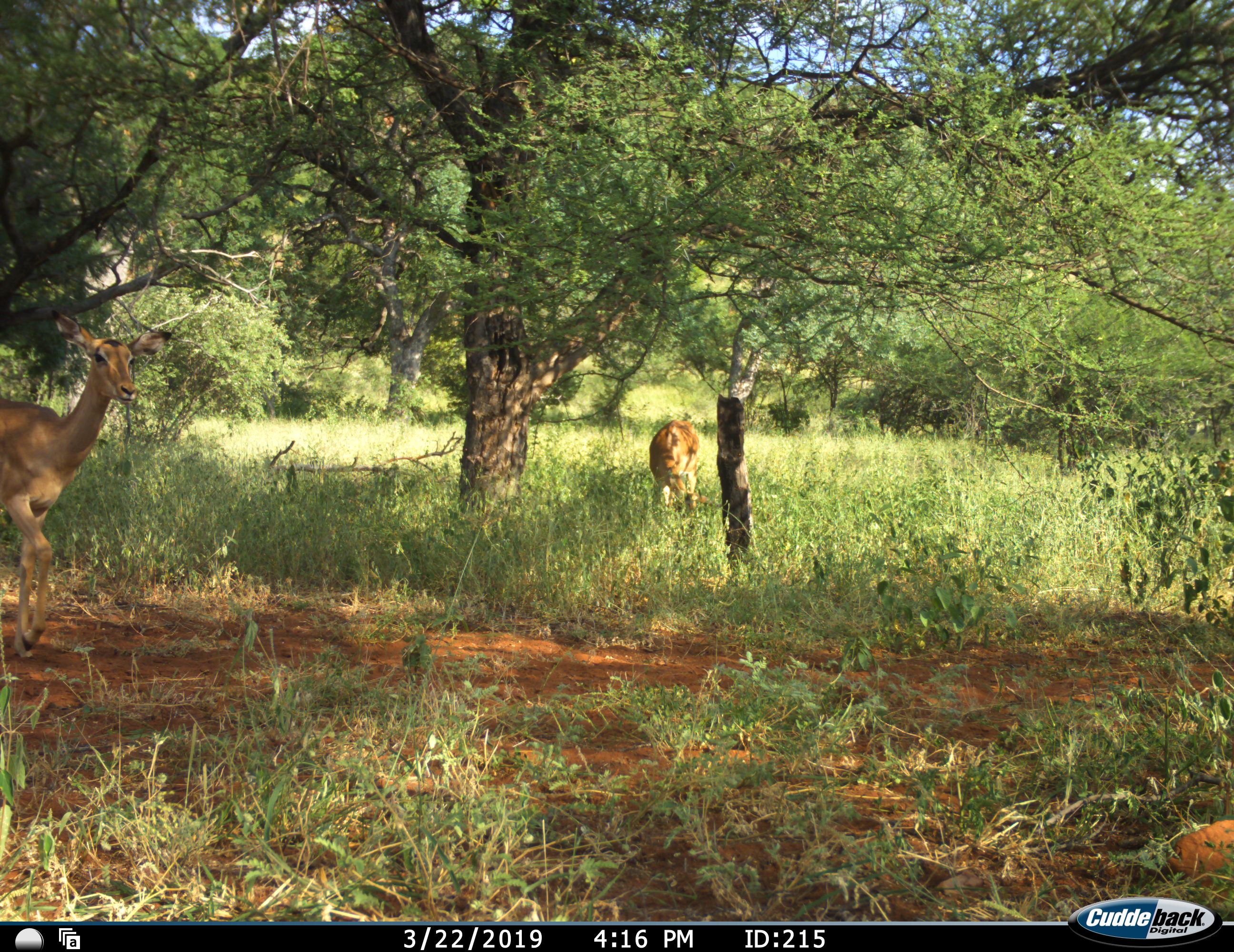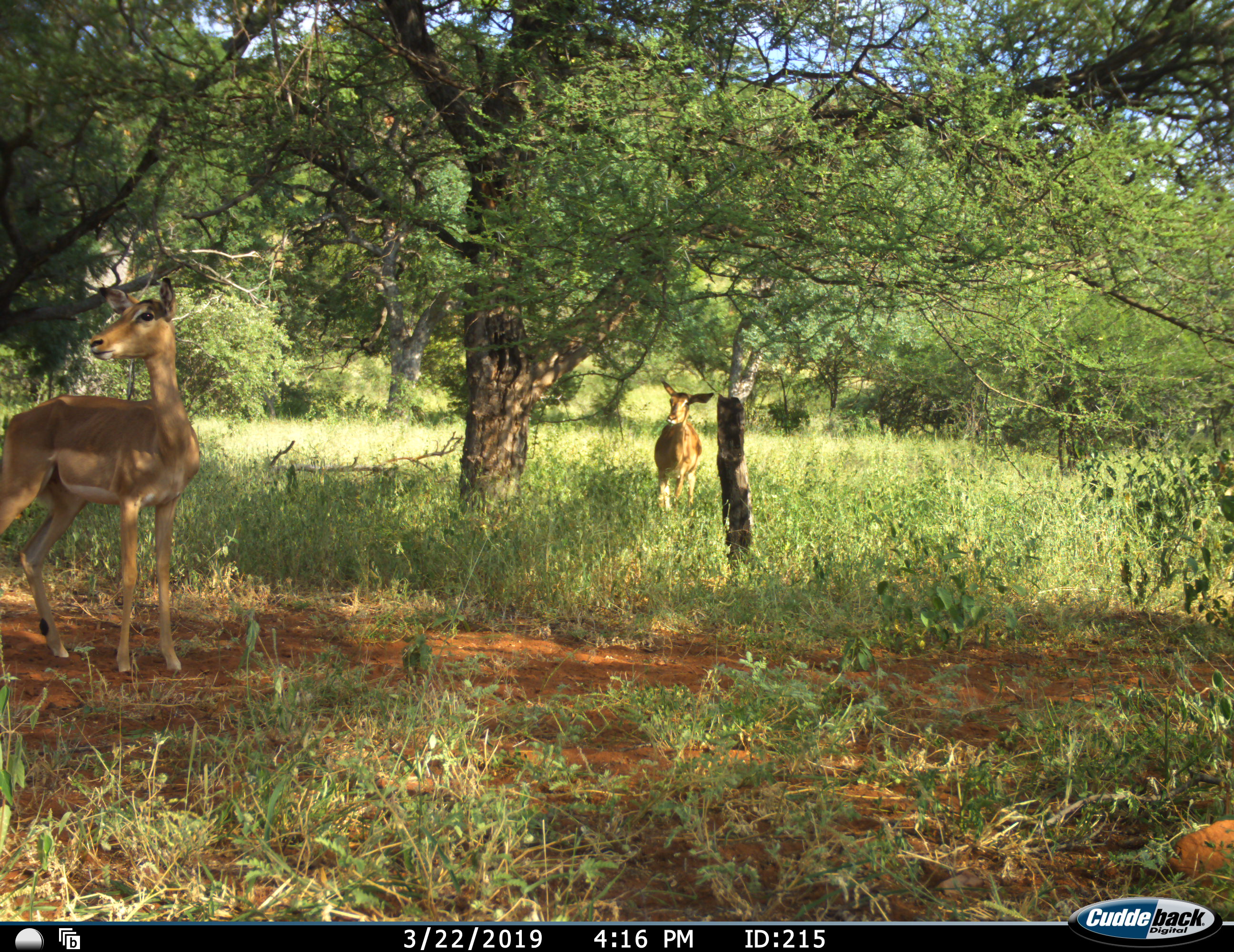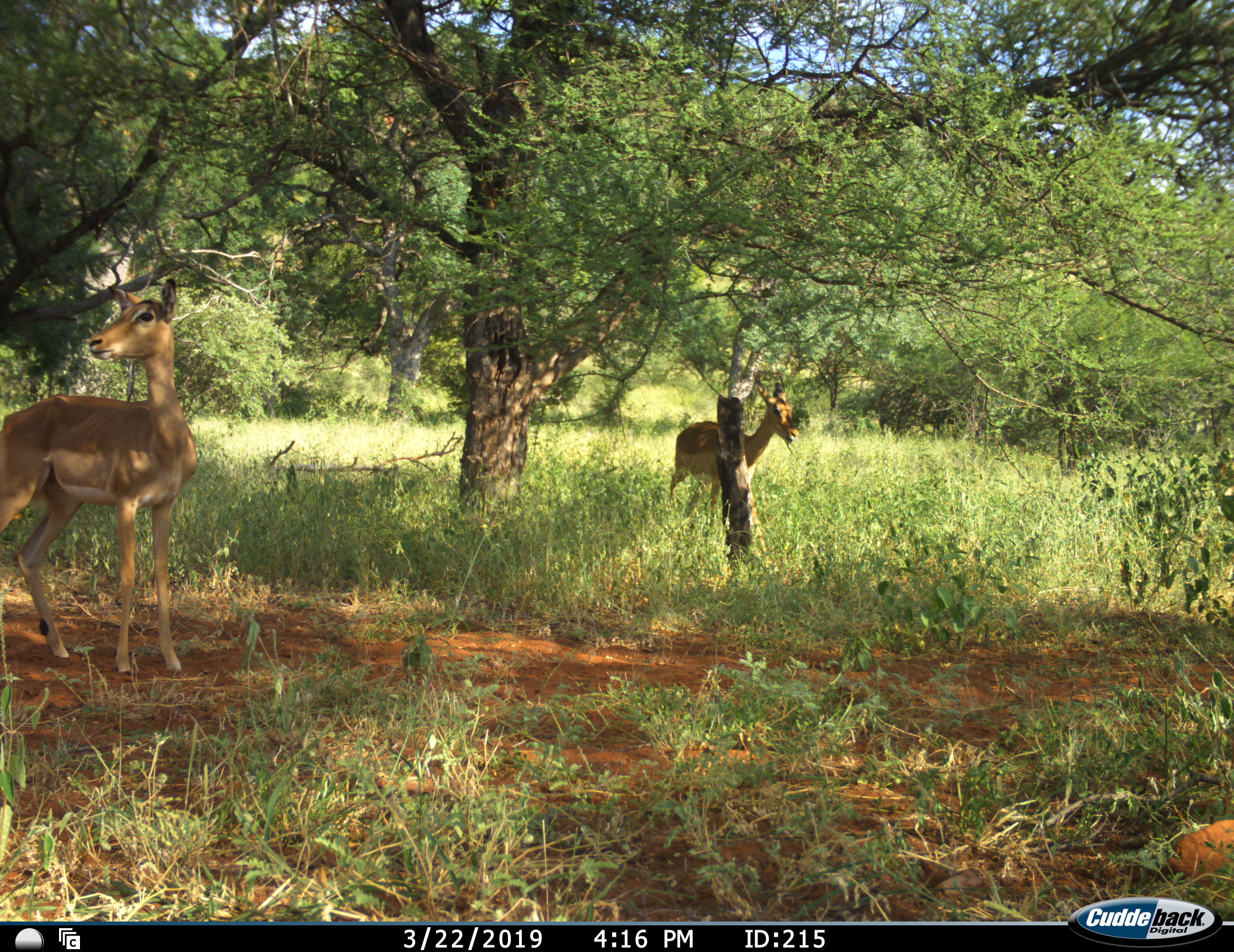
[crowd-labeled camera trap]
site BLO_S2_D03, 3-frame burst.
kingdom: Animalia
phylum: Chordata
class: Mammalia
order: Artiodactyla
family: Bovidae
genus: Aepyceros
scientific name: Aepyceros melampus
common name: impala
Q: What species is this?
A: Impala (Aepyceros melampus).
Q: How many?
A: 2.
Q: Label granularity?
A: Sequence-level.